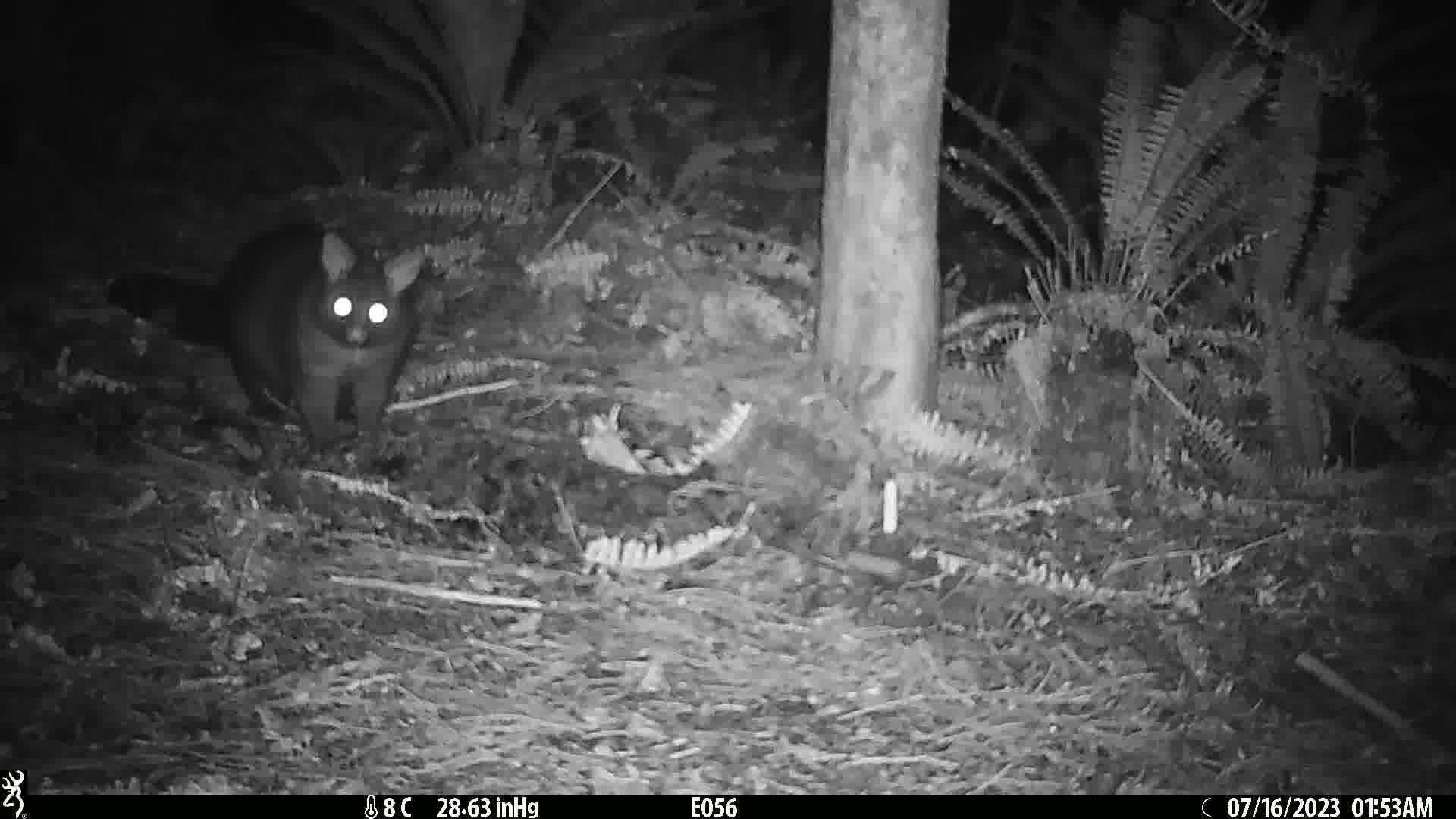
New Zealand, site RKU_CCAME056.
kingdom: Animalia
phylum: Chordata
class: Mammalia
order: Diprotodontia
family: Phalangeridae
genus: Trichosurus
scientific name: Trichosurus vulpecula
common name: common brushtail possum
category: possum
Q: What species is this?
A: Possum (common brushtail possum) (Trichosurus vulpecula).